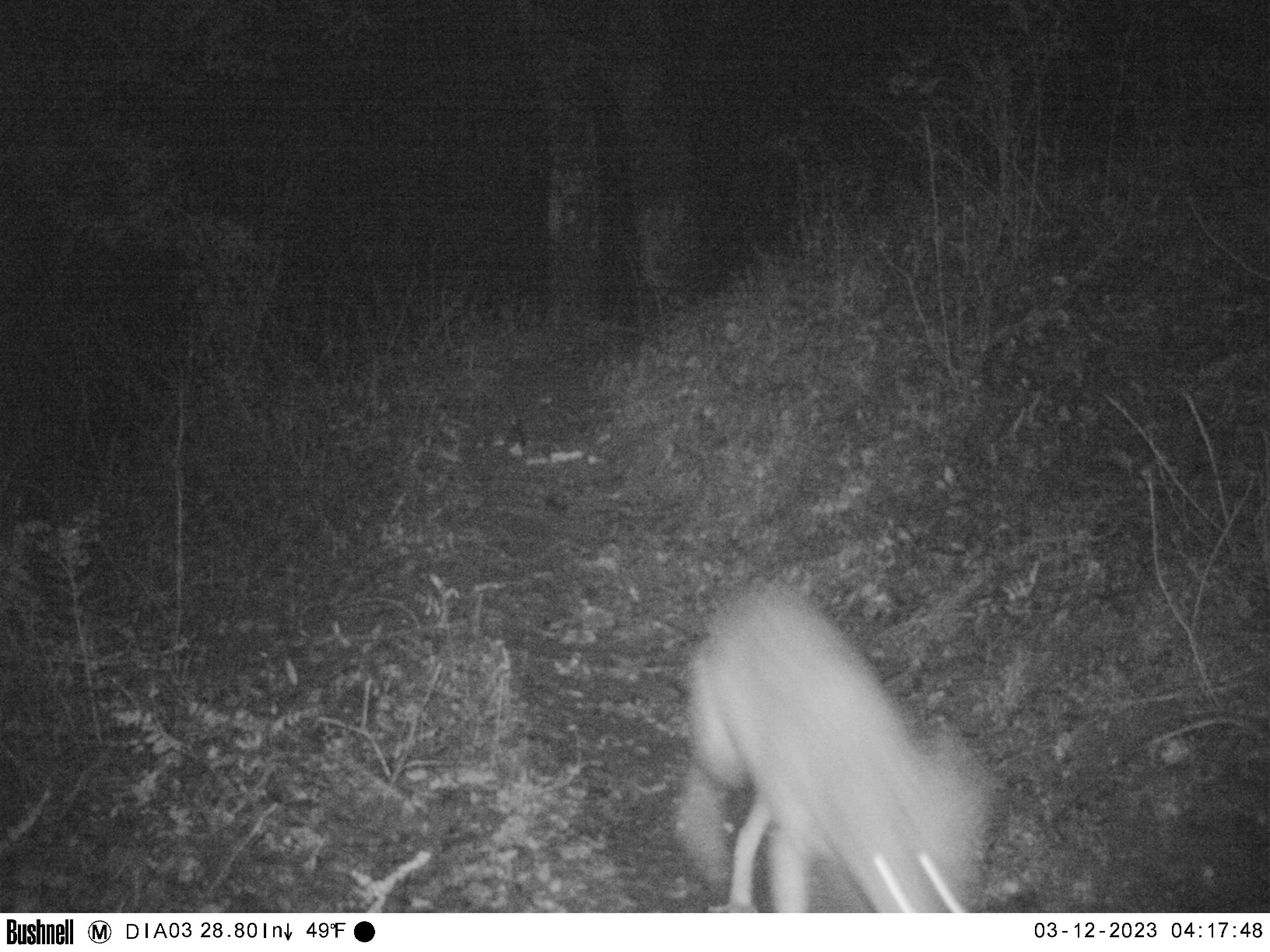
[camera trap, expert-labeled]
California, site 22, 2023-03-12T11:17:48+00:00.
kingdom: Animalia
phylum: Chordata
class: Mammalia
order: Carnivora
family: Canidae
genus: Canis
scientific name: Canis latrans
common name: coyote